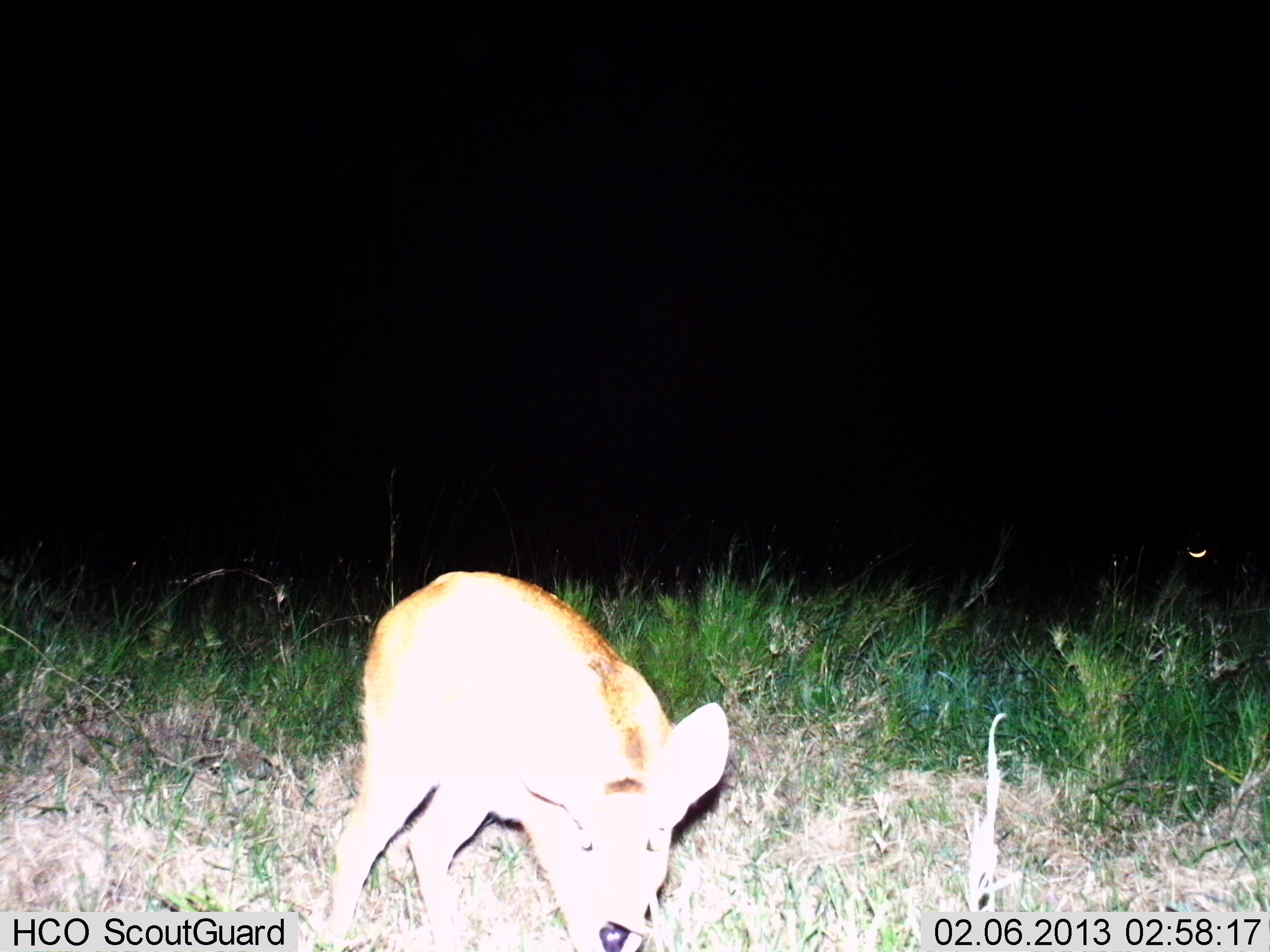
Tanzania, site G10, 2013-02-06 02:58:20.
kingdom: Animalia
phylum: Chordata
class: Mammalia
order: Artiodactyla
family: Bovidae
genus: Madoqua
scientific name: Madoqua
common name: dikdik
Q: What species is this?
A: Dikdik (Madoqua).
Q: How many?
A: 1.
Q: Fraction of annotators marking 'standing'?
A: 83%.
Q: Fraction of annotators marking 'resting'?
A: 0%.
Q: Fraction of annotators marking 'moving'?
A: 17%.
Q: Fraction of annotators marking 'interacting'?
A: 0%.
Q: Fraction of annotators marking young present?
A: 17%.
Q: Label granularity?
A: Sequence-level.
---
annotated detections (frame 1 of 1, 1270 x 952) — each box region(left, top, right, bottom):
animal: region(326, 571, 732, 952)